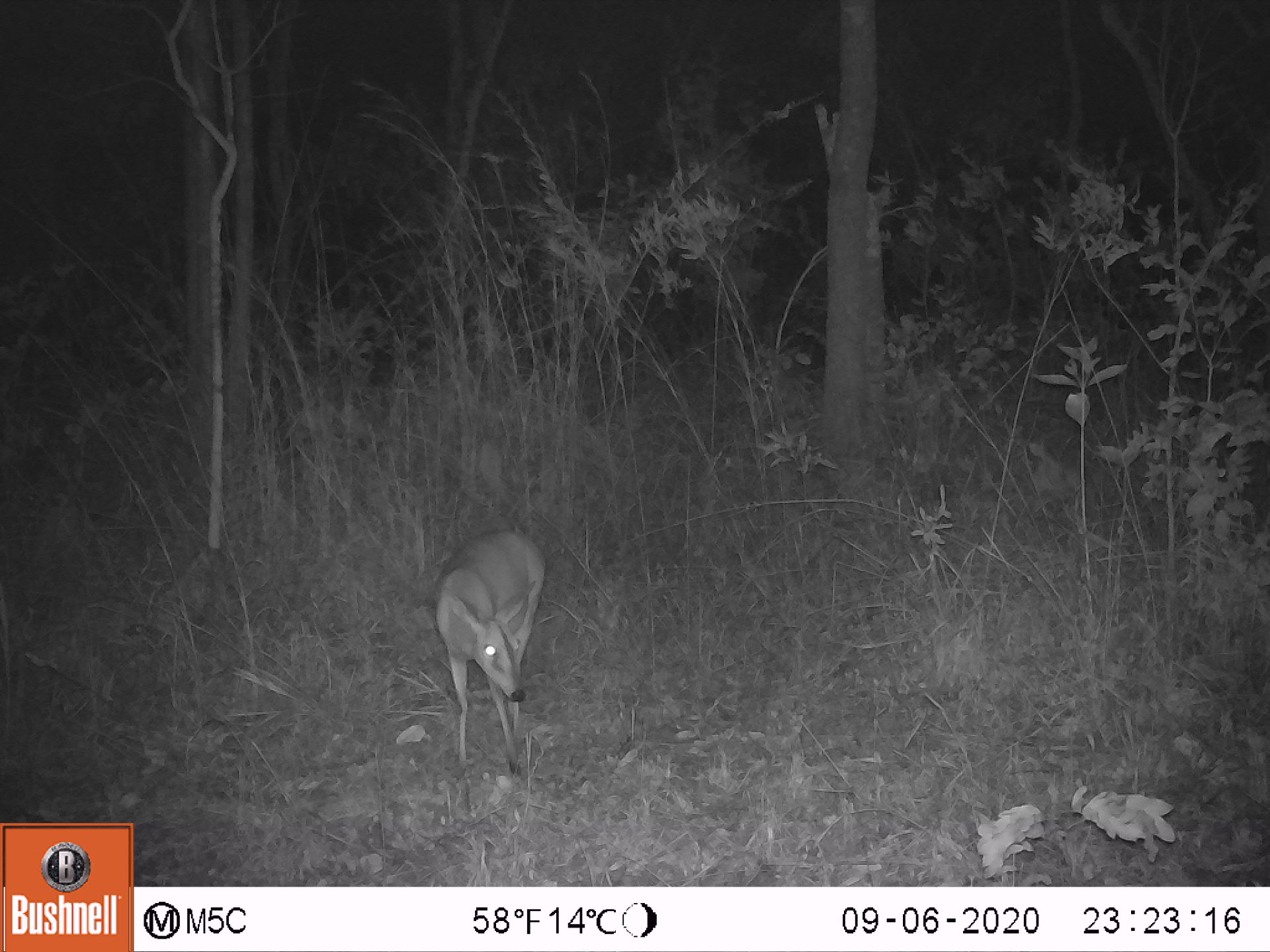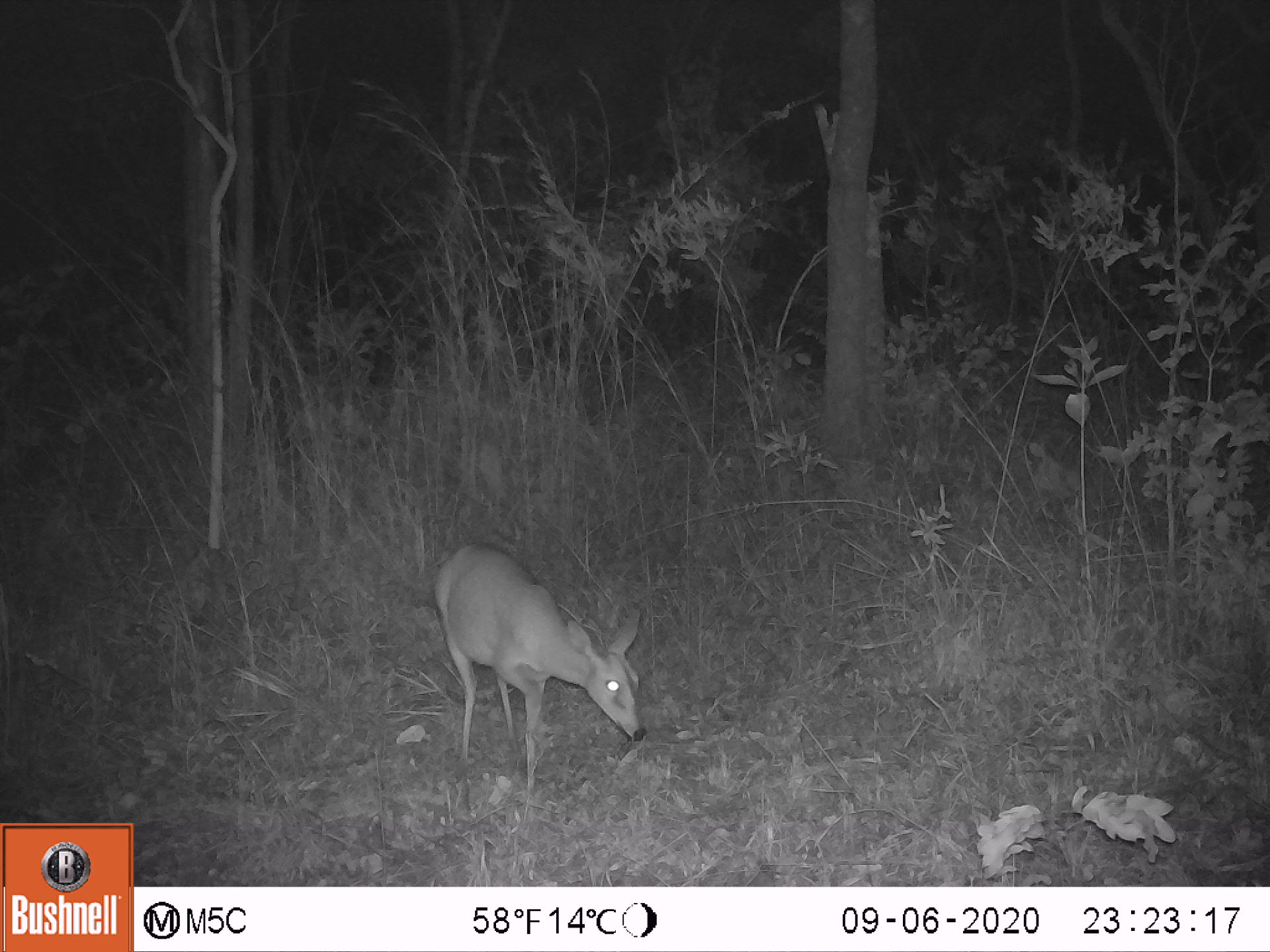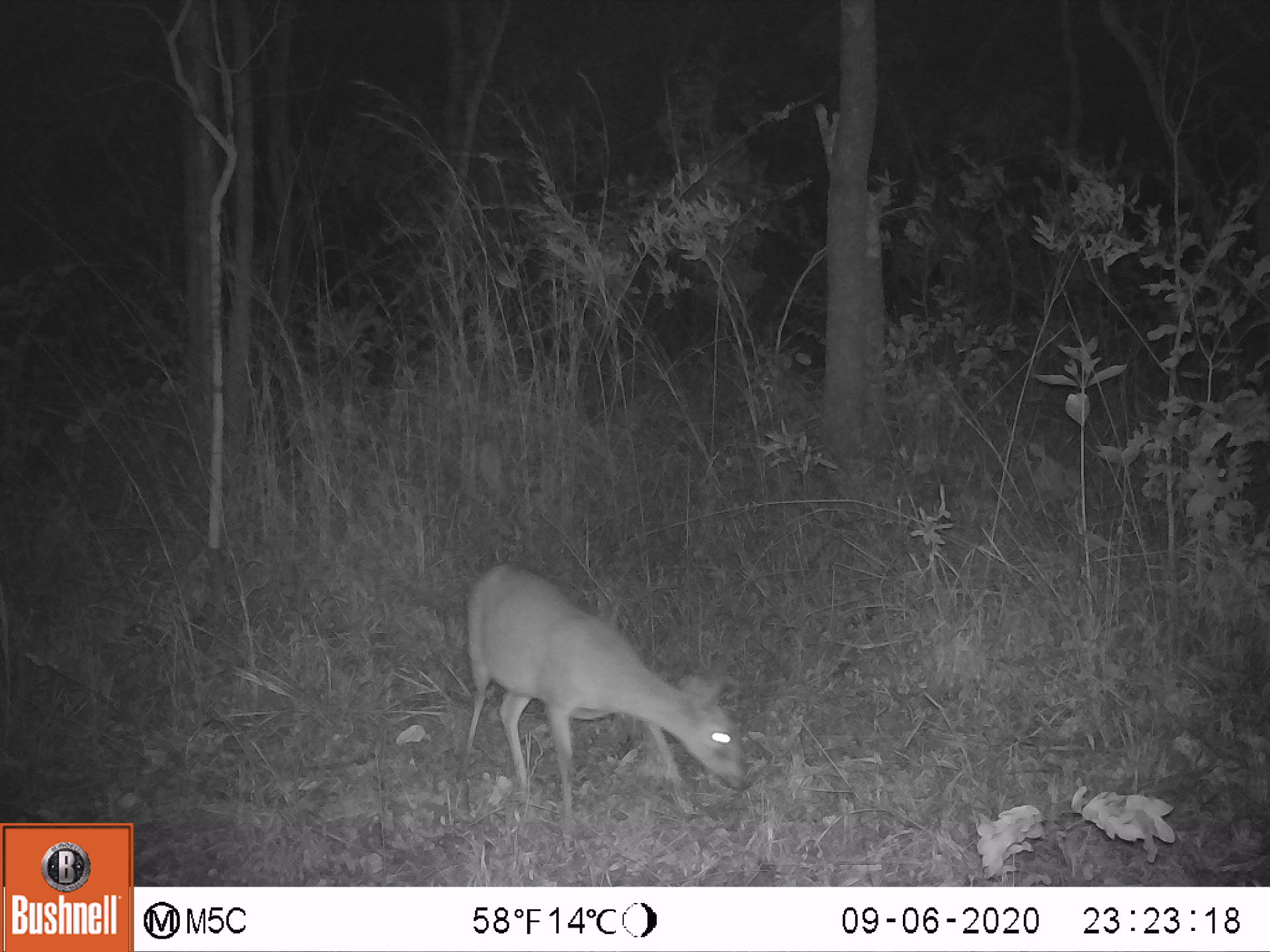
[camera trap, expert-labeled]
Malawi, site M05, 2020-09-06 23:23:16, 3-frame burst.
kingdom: Animalia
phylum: Chordata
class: Mammalia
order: Artiodactyla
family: Bovidae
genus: Sylvicapra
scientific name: Sylvicapra grimmia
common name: common duiker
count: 1